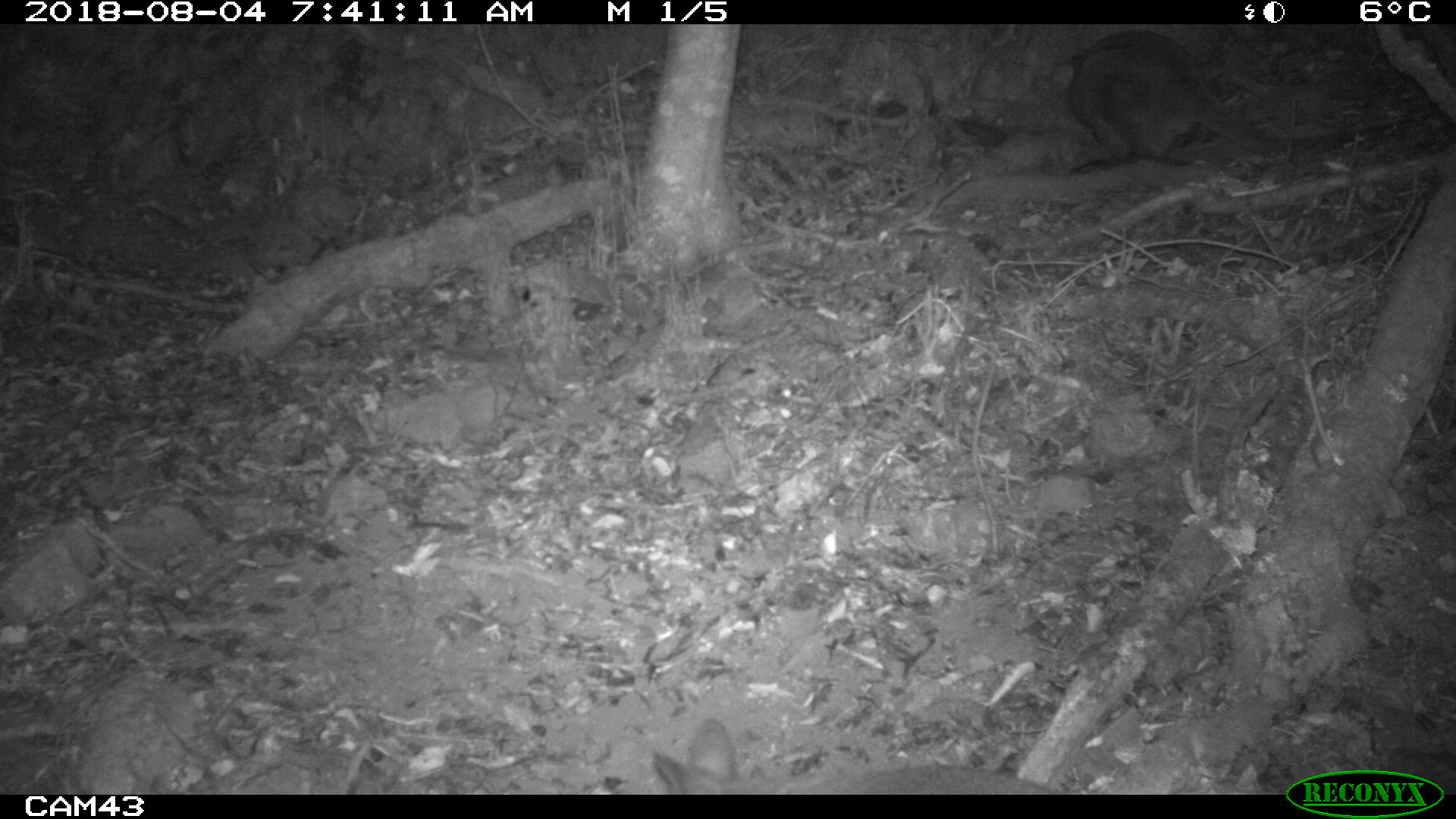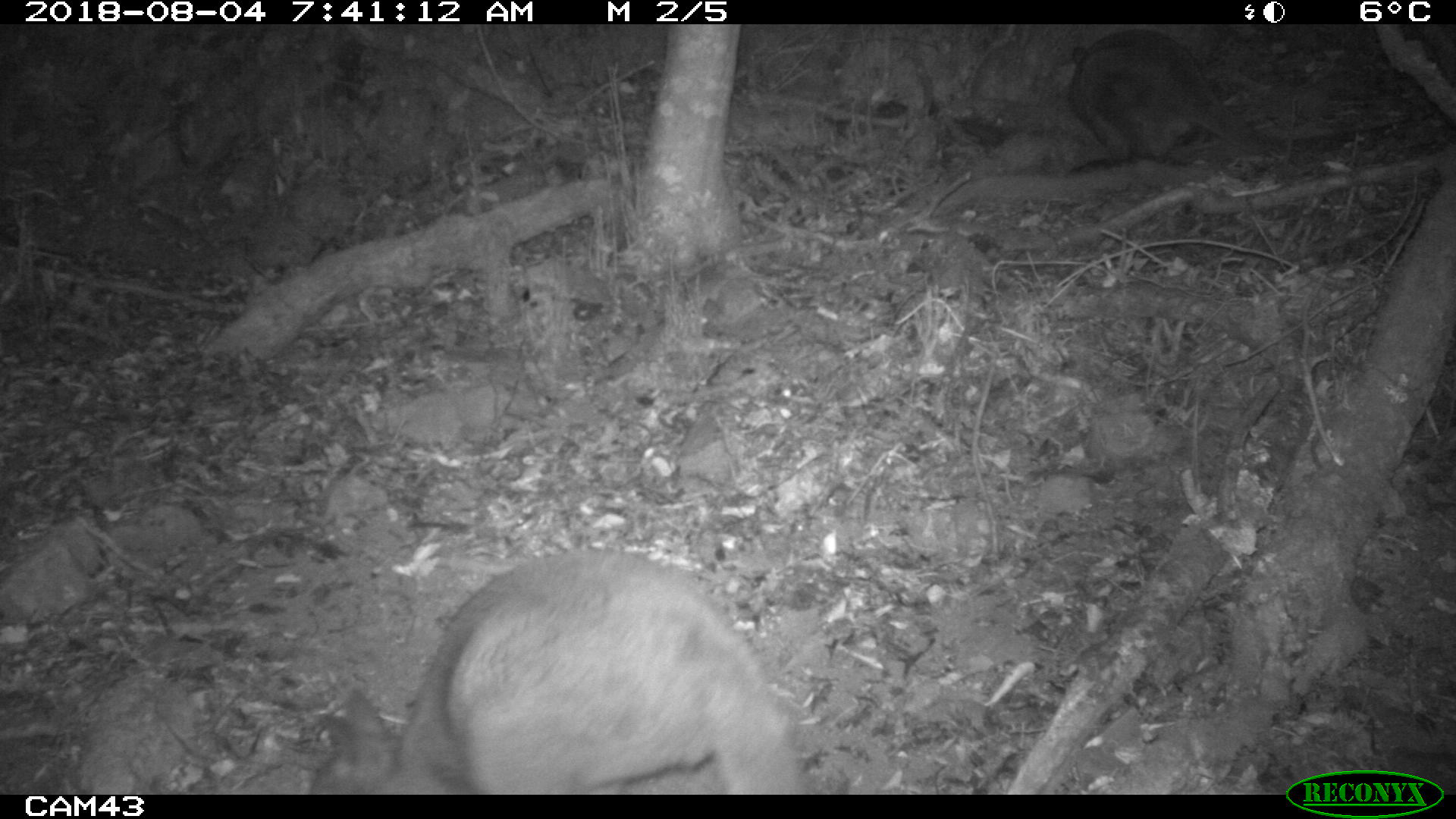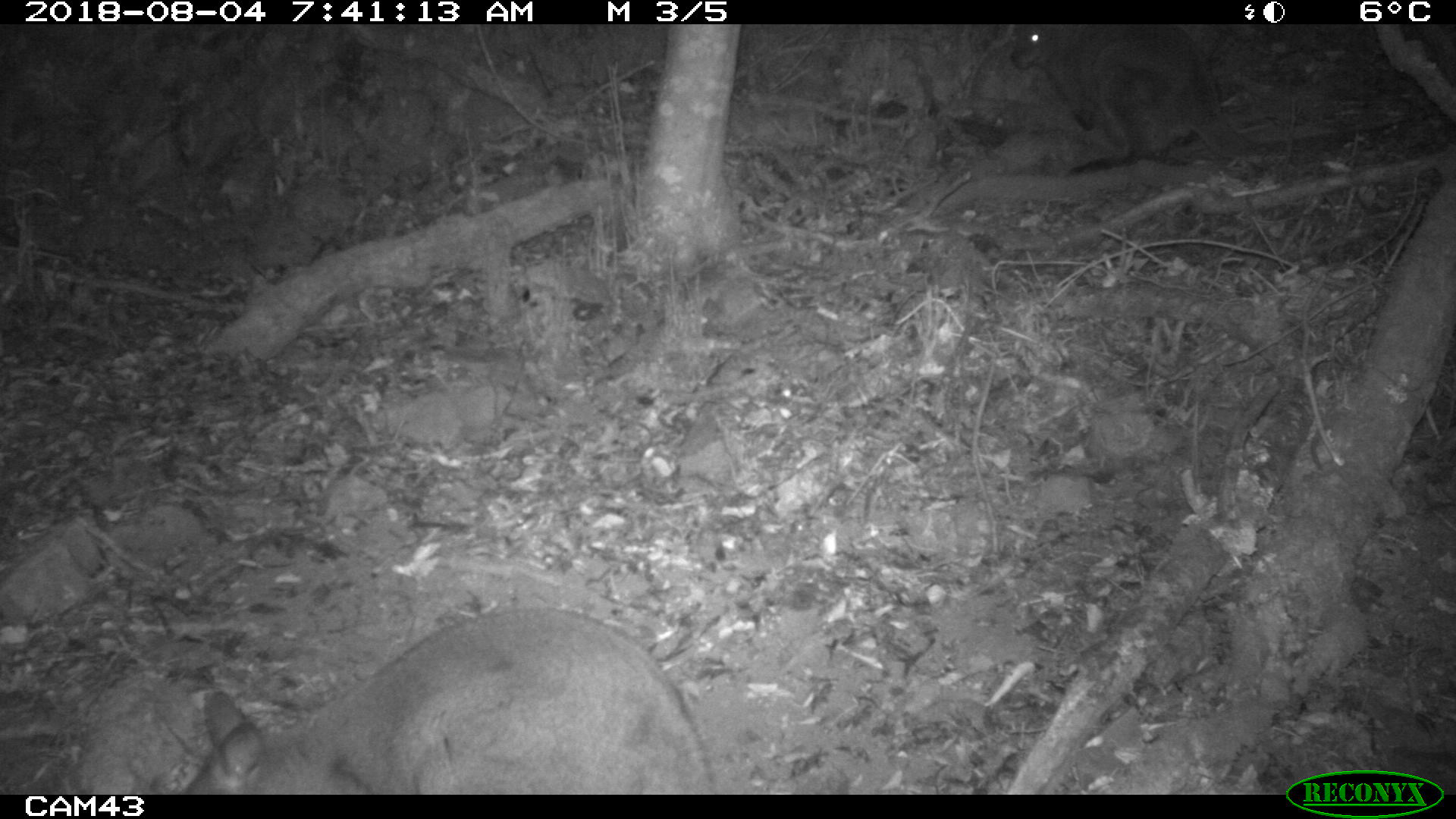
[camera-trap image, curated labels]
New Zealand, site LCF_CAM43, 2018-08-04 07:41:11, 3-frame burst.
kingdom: Animalia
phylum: Chordata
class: Mammalia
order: Diprotodontia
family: Macropodidae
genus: Notamacropus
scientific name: Notamacropus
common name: wallaby